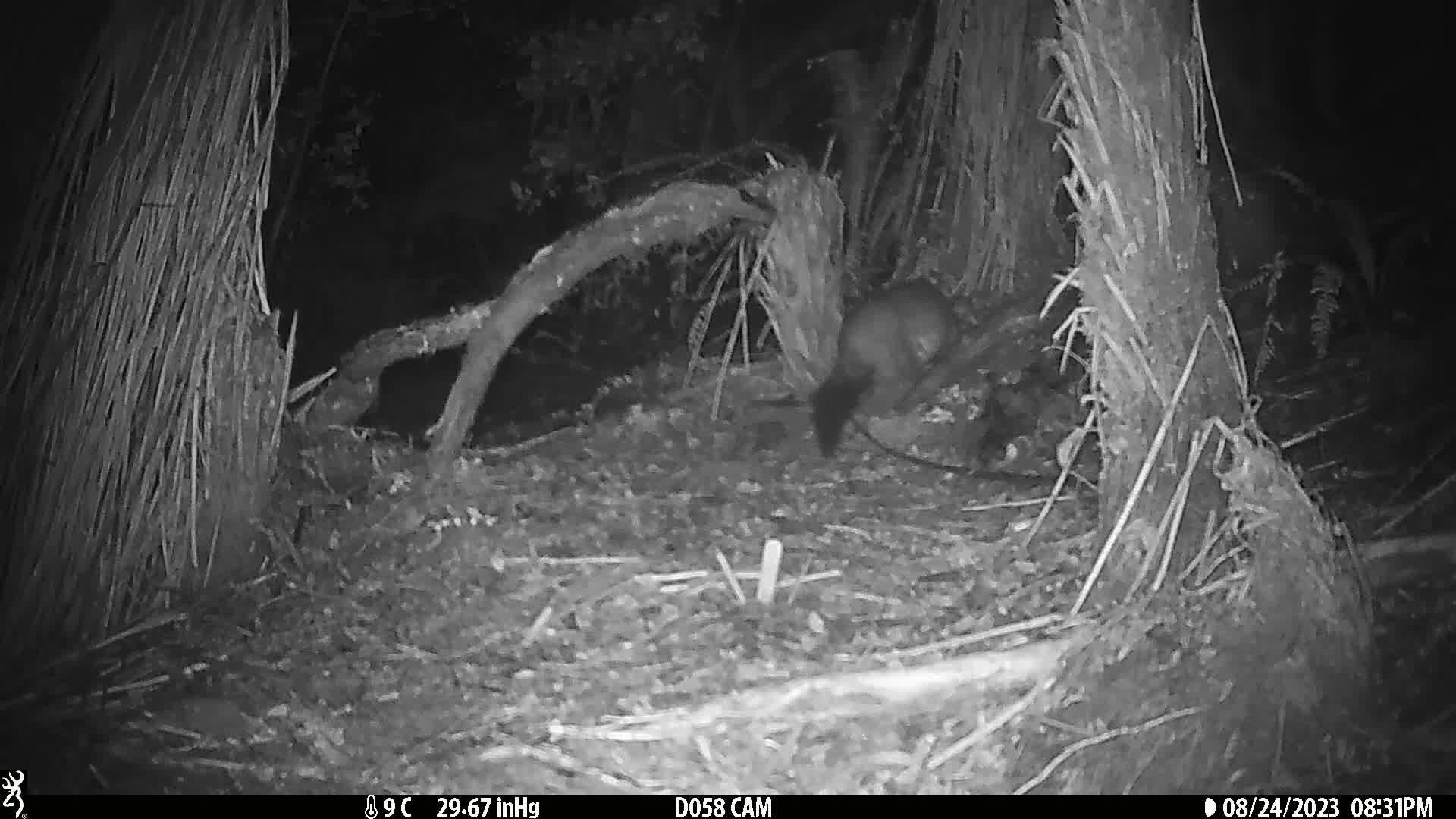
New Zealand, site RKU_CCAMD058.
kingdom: Animalia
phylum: Chordata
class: Mammalia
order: Diprotodontia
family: Phalangeridae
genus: Trichosurus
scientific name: Trichosurus vulpecula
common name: common brushtail possum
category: possum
Possum (common brushtail possum) (Trichosurus vulpecula).